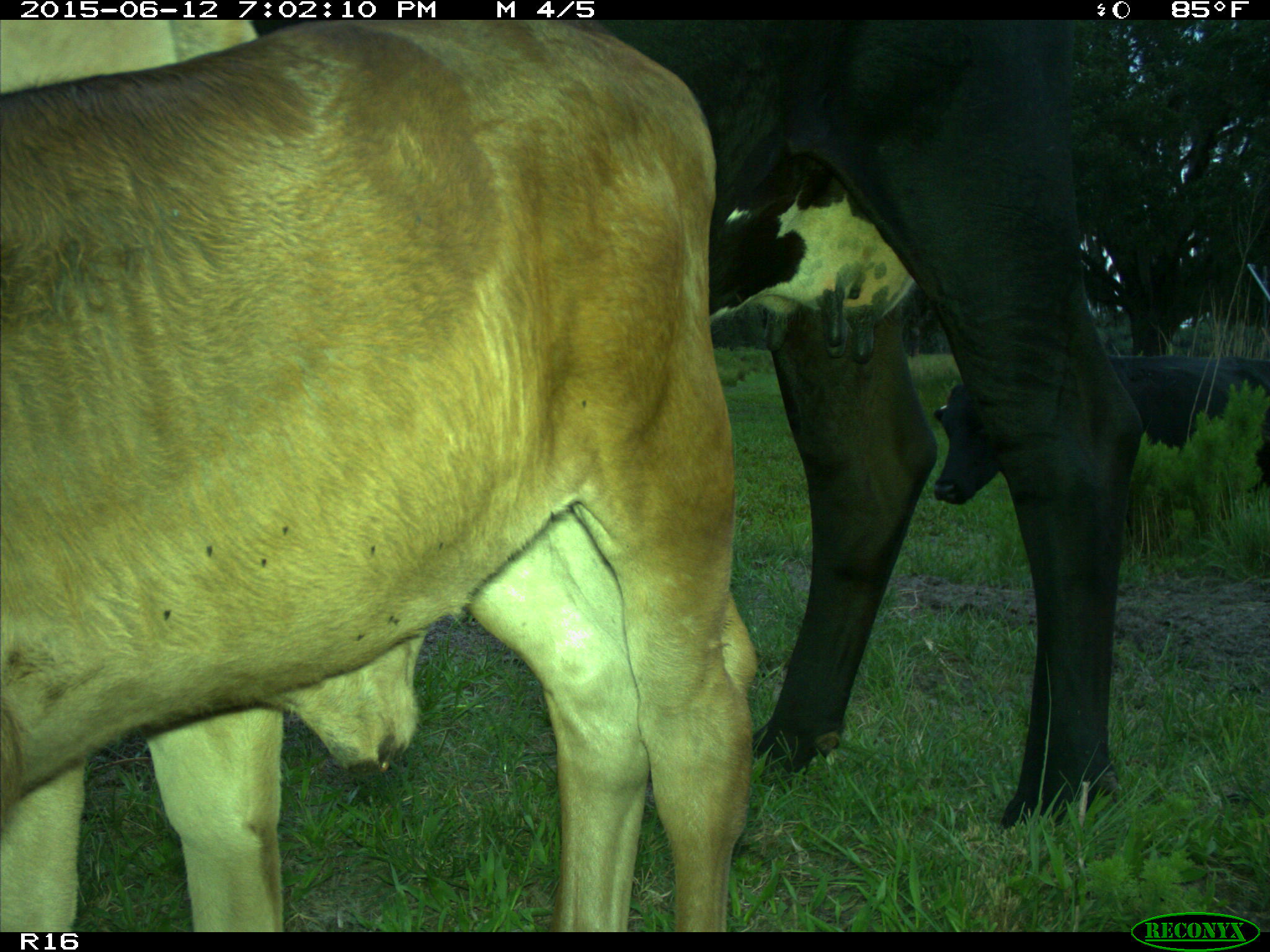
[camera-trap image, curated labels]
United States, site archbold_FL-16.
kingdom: Animalia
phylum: Chordata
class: Mammalia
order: Artiodactyla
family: Bovidae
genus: Bos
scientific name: Bos taurus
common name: domestic cow